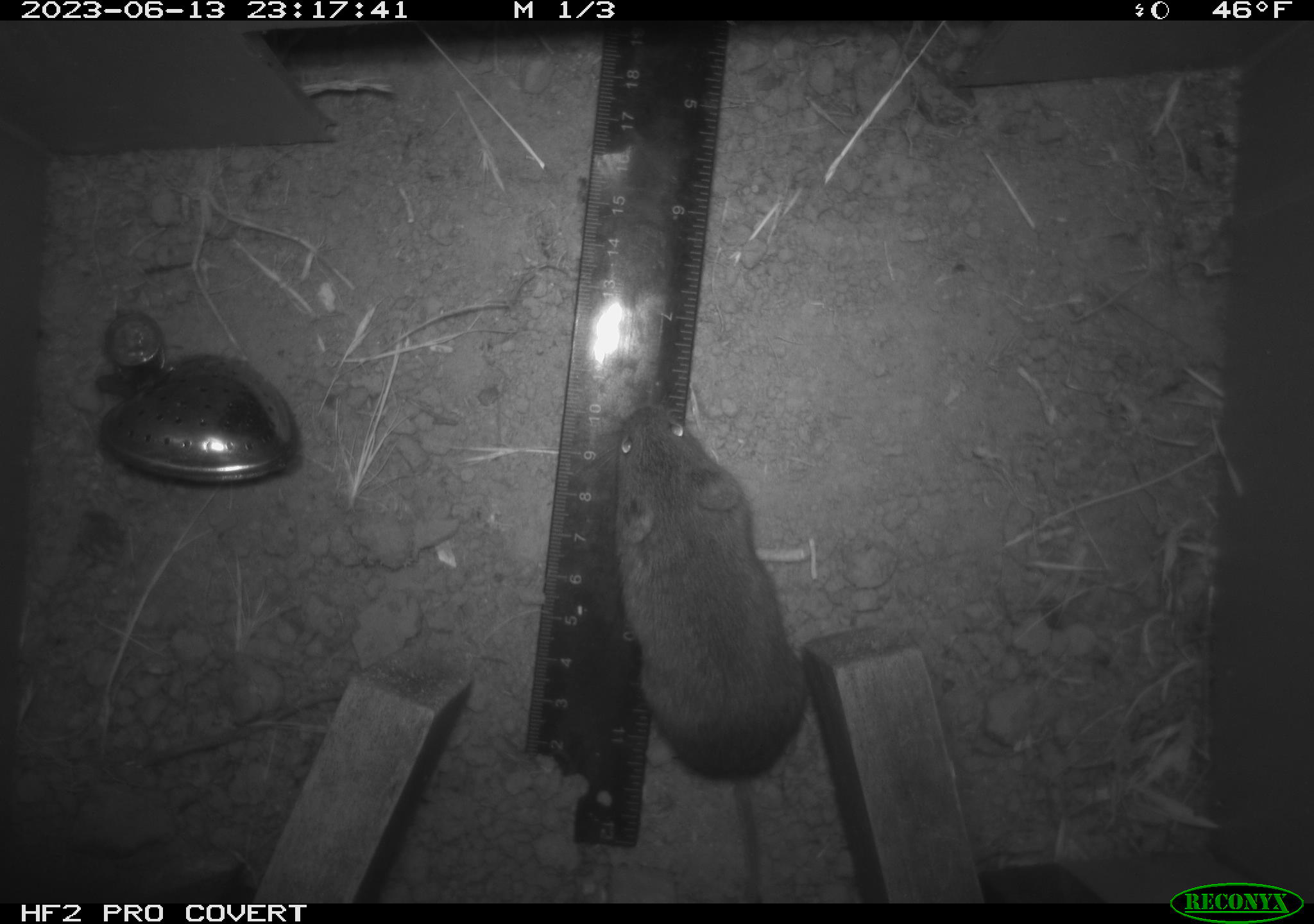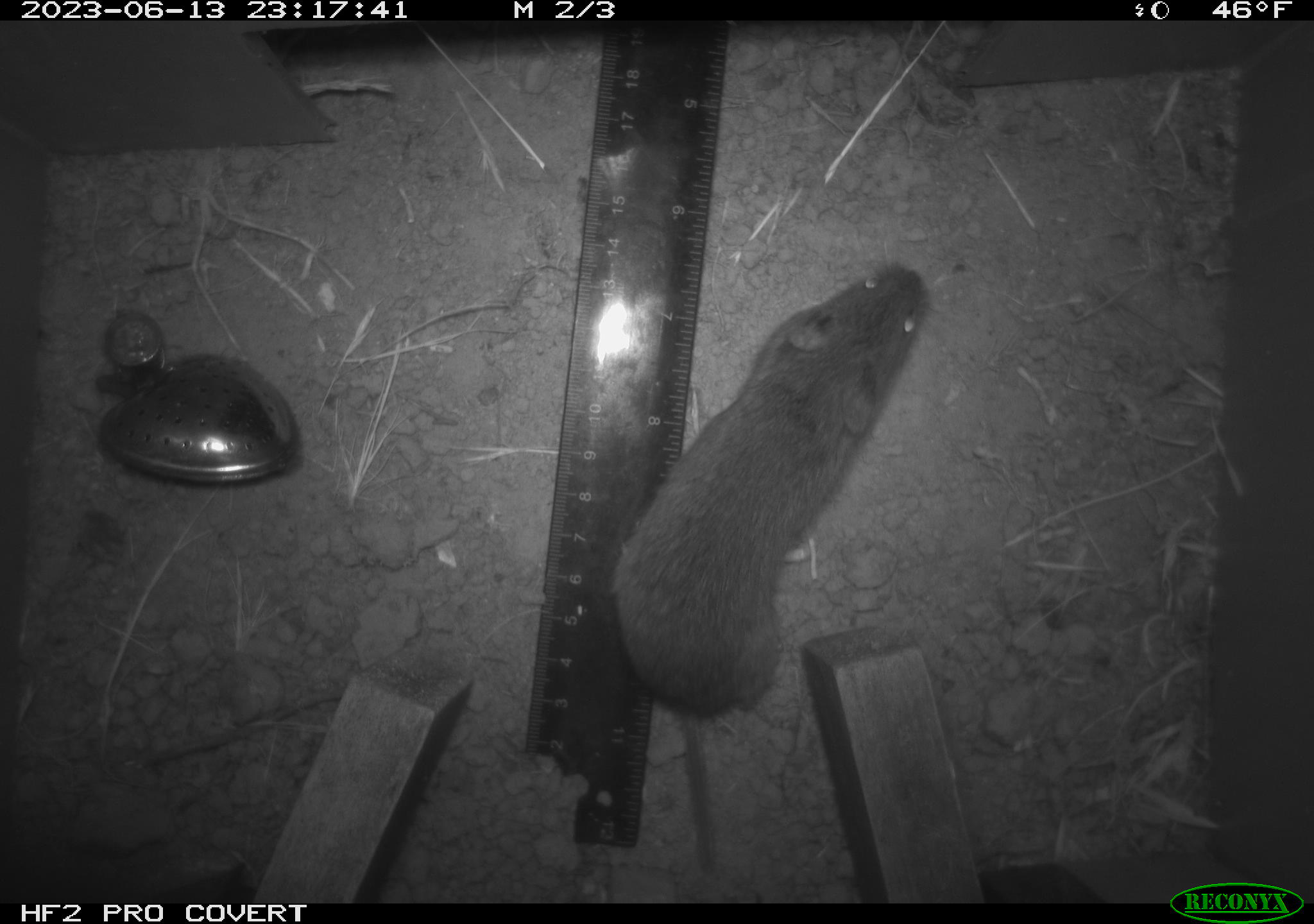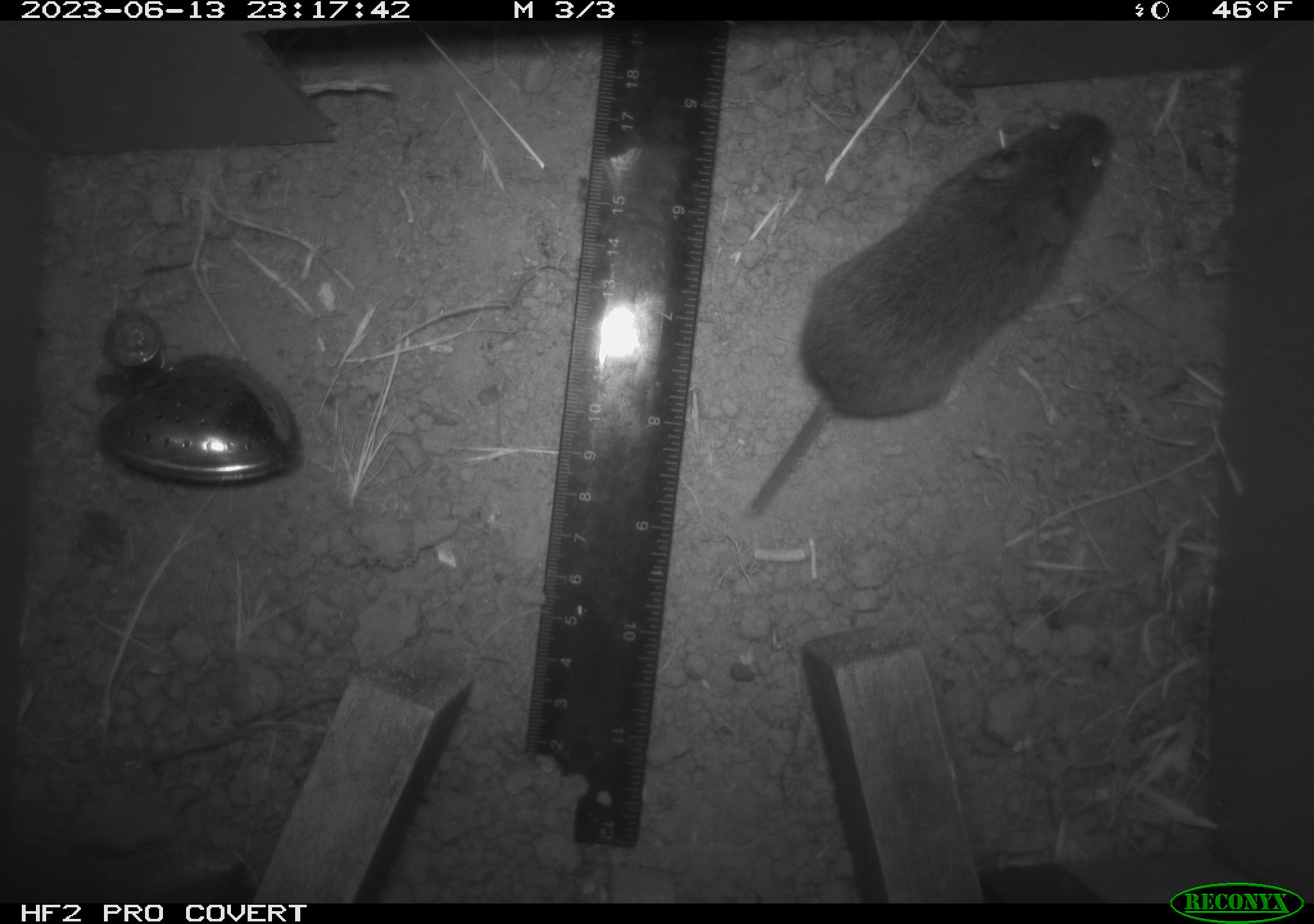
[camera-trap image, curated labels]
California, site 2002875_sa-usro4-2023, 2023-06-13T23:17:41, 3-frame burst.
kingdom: Animalia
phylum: Chordata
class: Mammalia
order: Rodentia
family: Cricetidae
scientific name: Arvicolinae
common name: voles, lemmings, and muskrats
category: arvicolinae subfamily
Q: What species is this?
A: Arvicolinae subfamily (voles, lemmings, and muskrats) (Arvicolinae).